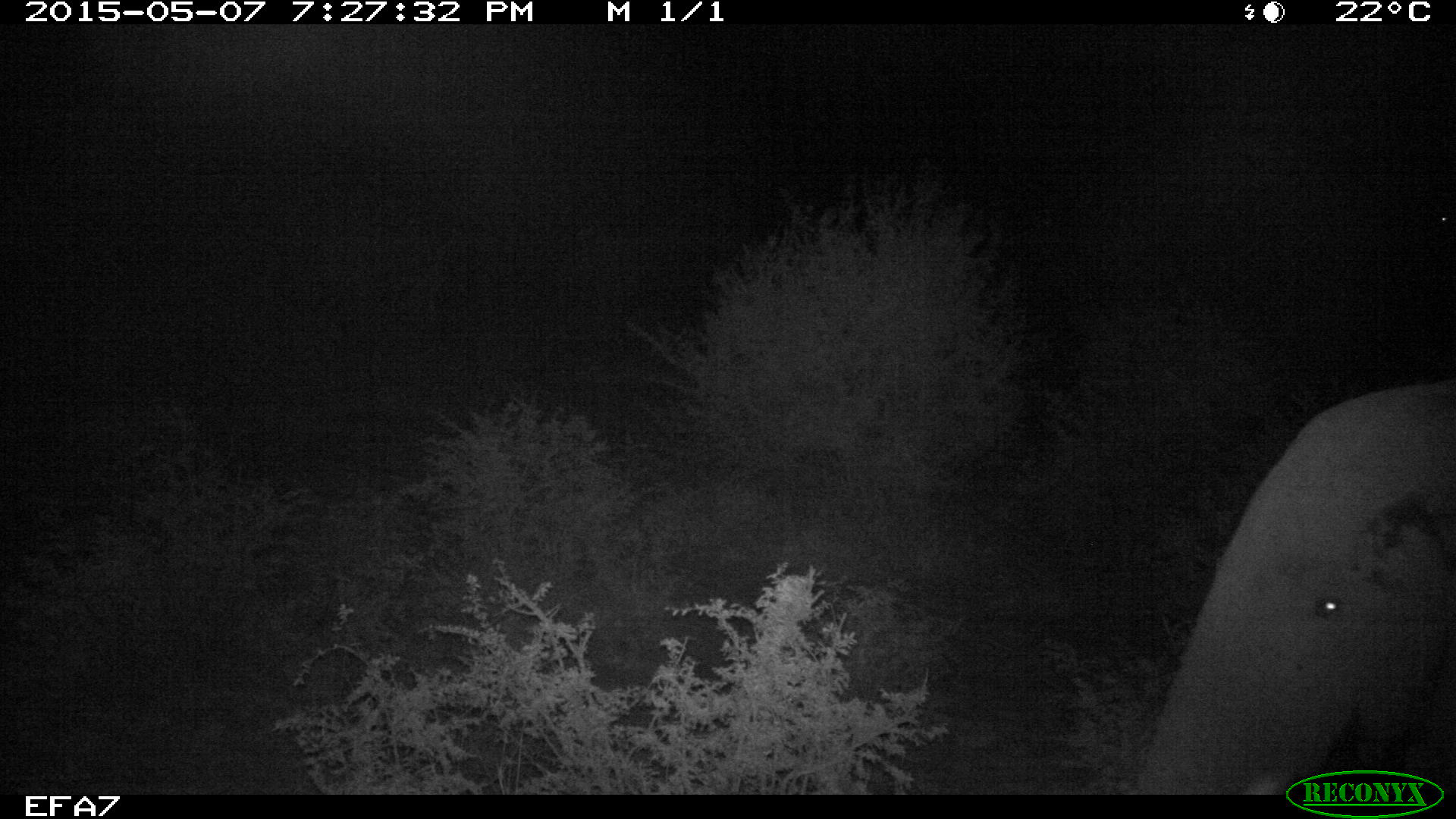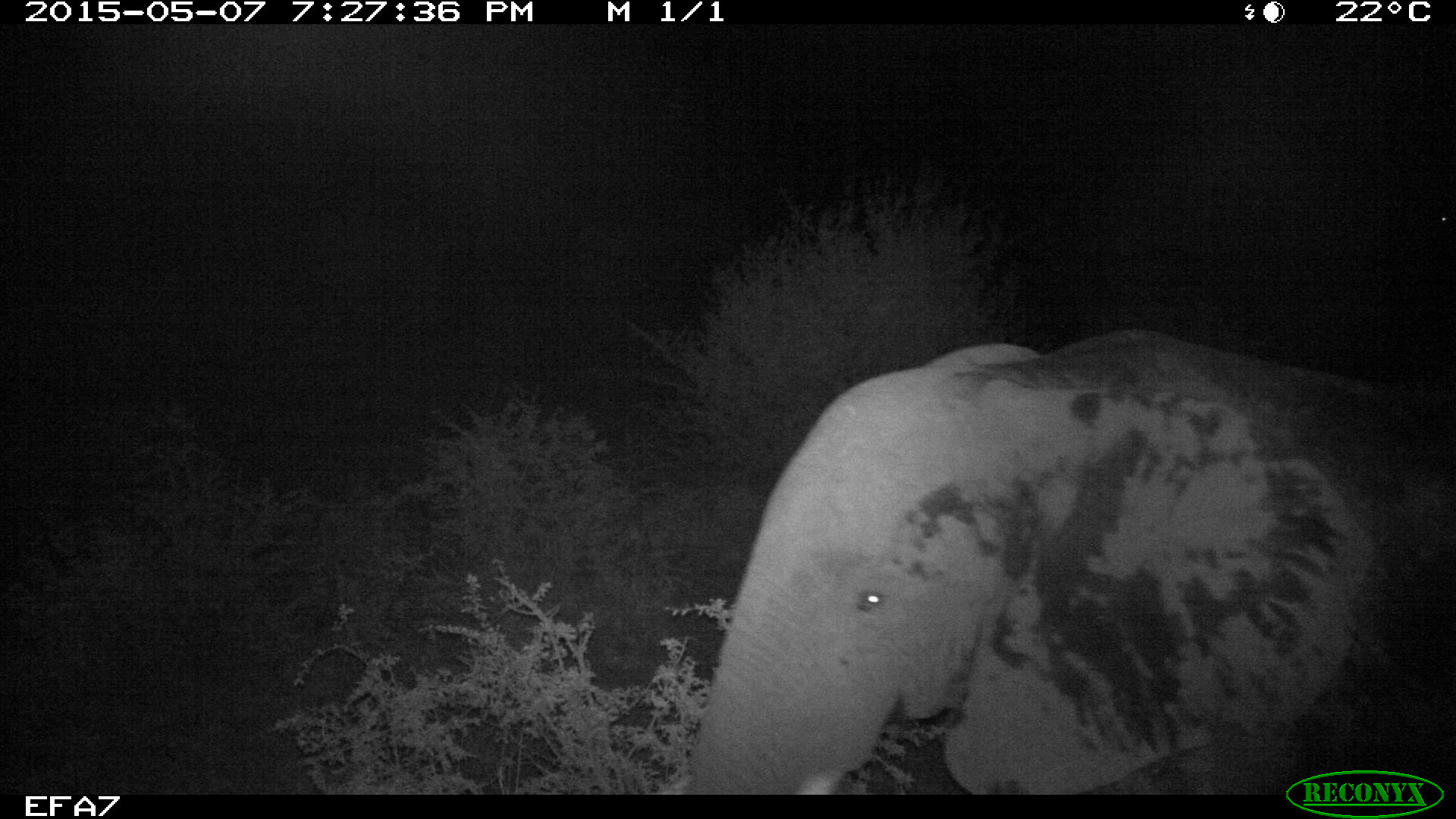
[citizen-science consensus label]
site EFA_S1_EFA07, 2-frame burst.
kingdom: Animalia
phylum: Chordata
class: Mammalia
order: Proboscidea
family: Elephantidae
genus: Loxodonta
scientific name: Loxodonta africana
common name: african bush elephant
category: elephant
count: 1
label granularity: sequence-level